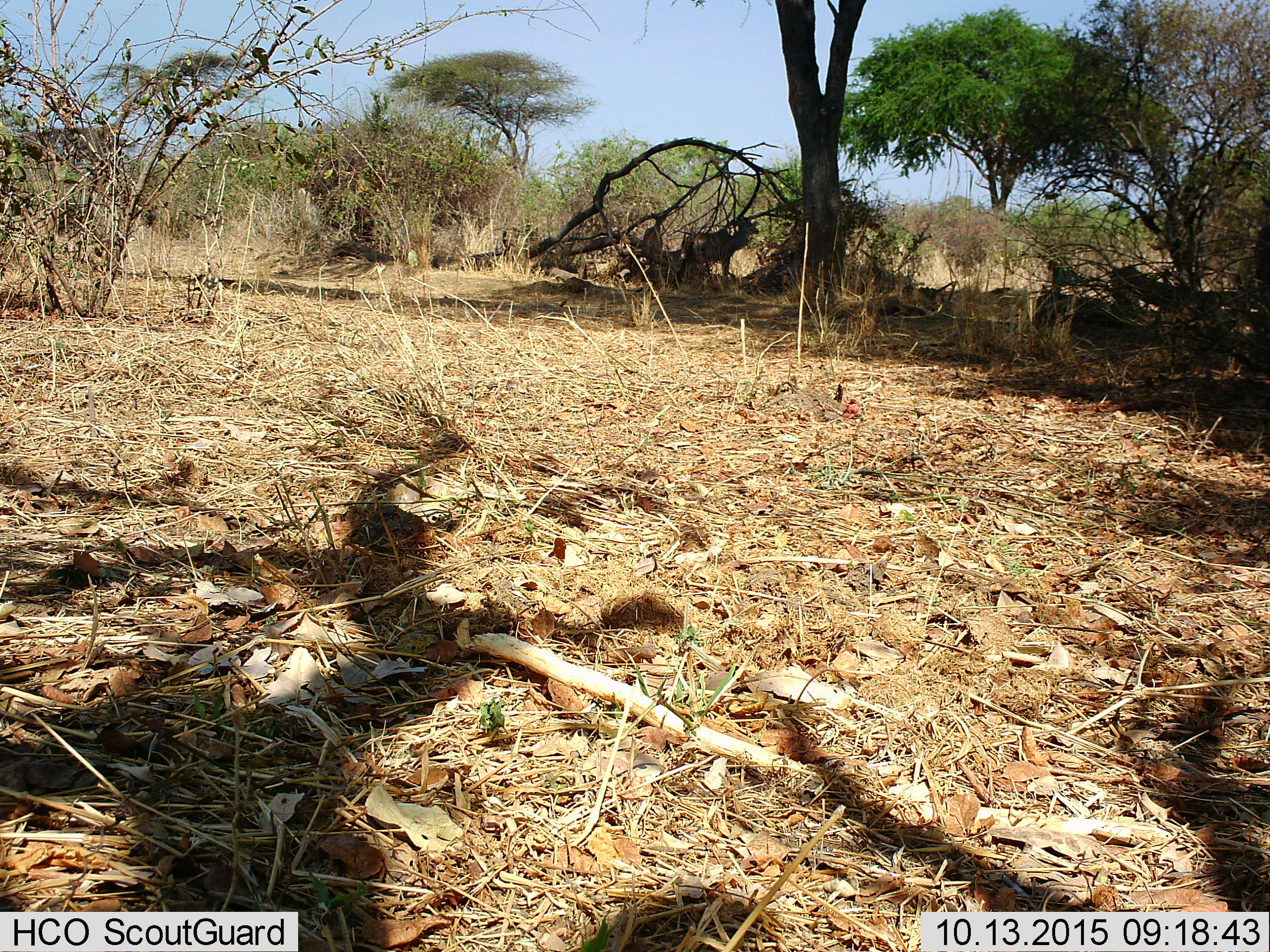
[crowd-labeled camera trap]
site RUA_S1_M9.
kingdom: Animalia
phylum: Chordata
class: Mammalia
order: Artiodactyla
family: Bovidae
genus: Tragelaphus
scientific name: Tragelaphus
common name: kudu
Kudu (Tragelaphus), count 2. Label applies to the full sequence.